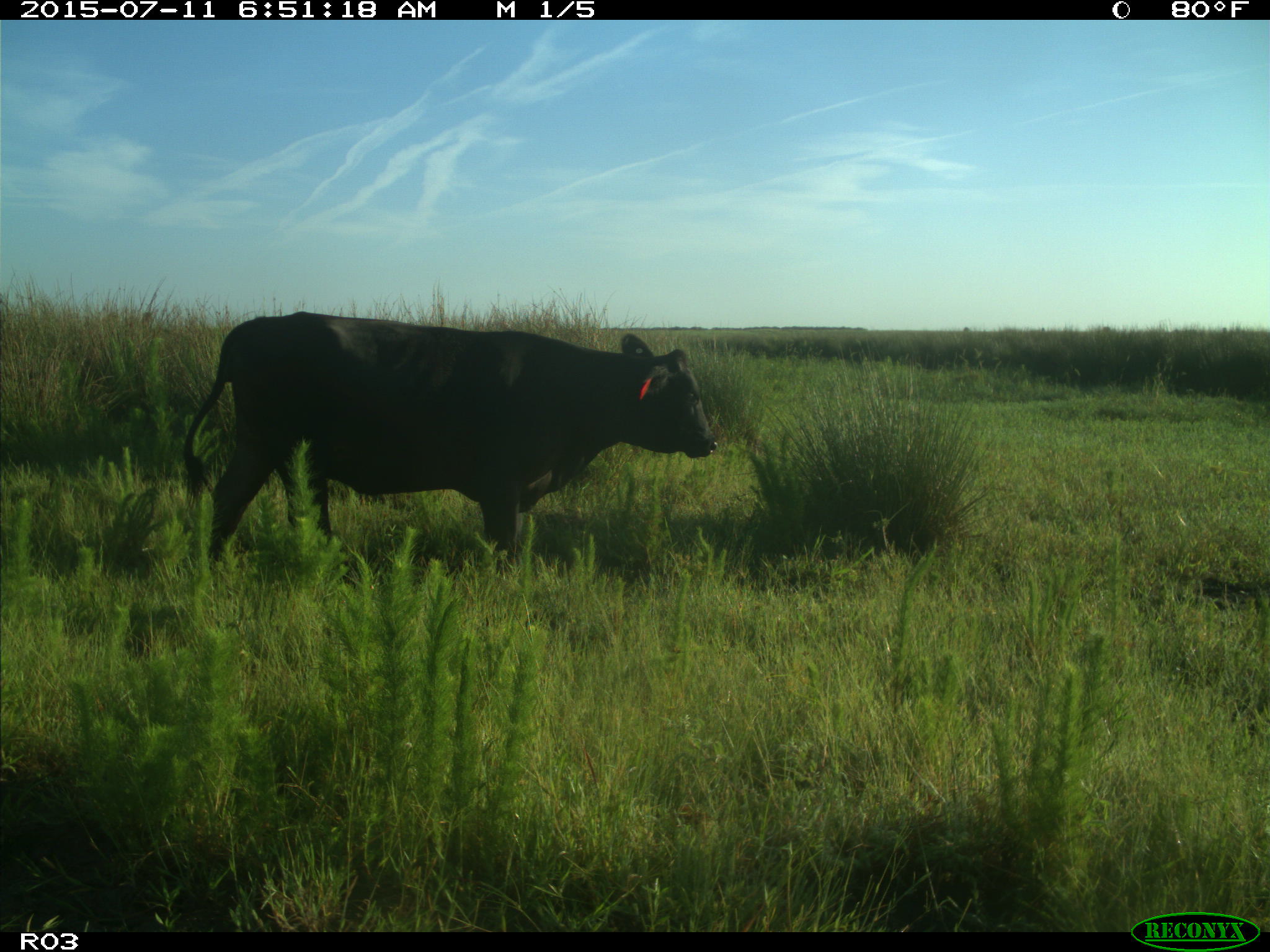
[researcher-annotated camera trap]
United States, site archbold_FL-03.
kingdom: Animalia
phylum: Chordata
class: Mammalia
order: Artiodactyla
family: Bovidae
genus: Bos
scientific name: Bos taurus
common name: domestic cow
Bos taurus (domestic cow).